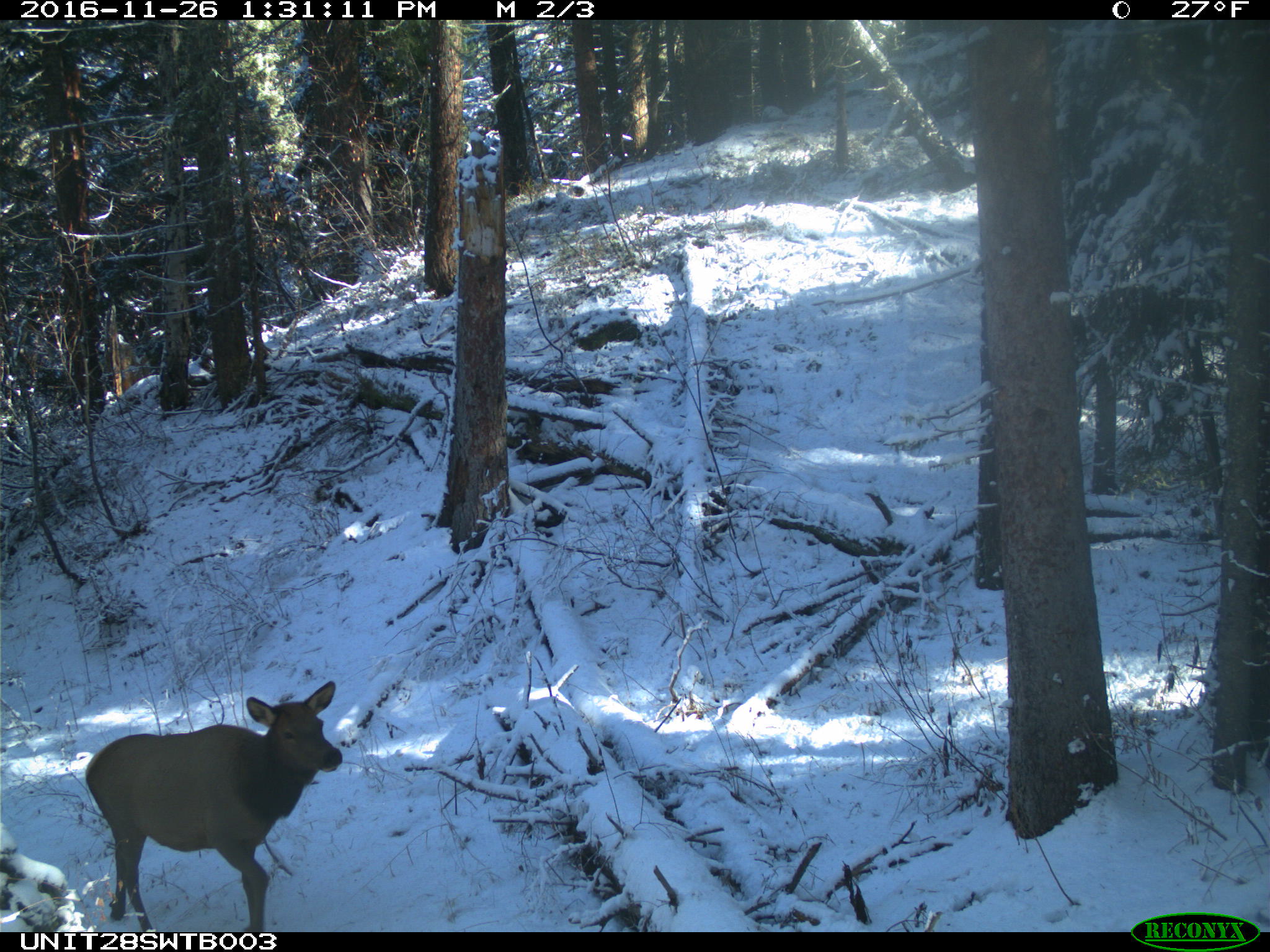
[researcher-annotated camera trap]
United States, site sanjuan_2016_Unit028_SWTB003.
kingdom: Animalia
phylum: Chordata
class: Mammalia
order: Artiodactyla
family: Cervidae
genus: Cervus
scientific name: Cervus elaphus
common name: red deer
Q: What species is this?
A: Cervus elaphus (red deer).